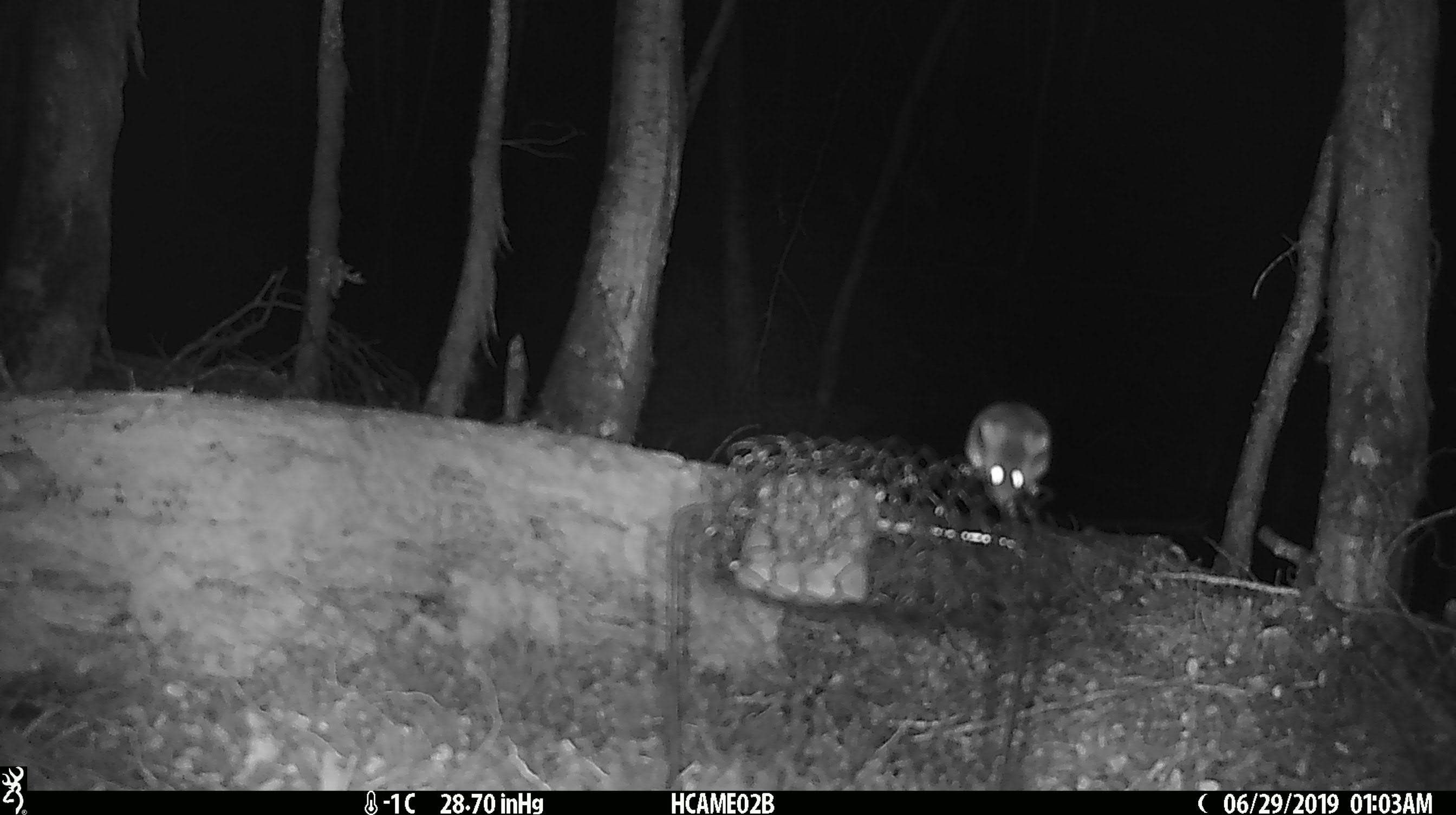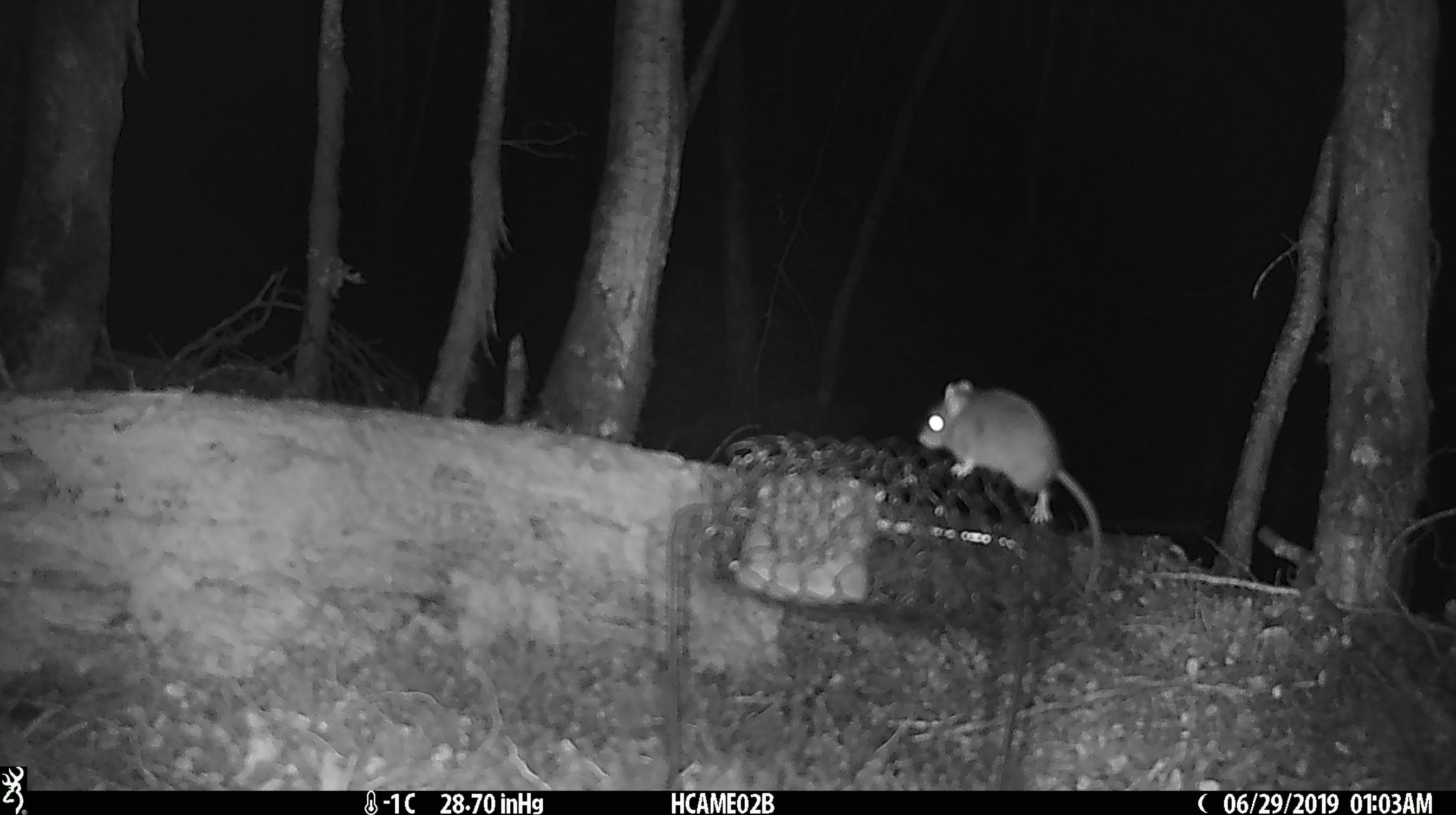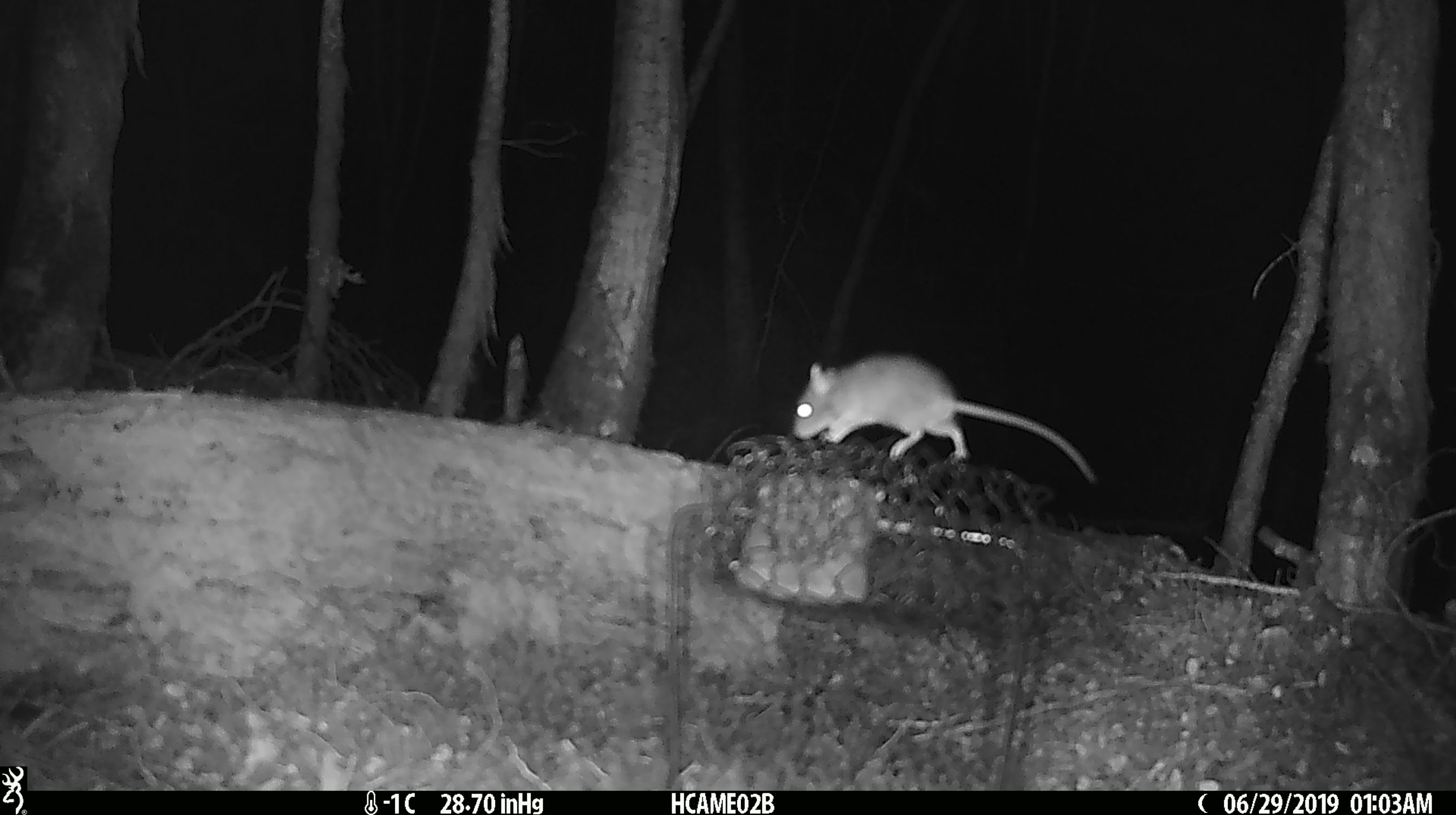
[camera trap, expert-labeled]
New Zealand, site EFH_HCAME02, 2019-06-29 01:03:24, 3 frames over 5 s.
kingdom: Animalia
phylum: Chordata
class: Mammalia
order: Rodentia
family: Muridae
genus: Mus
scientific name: Mus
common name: mouse